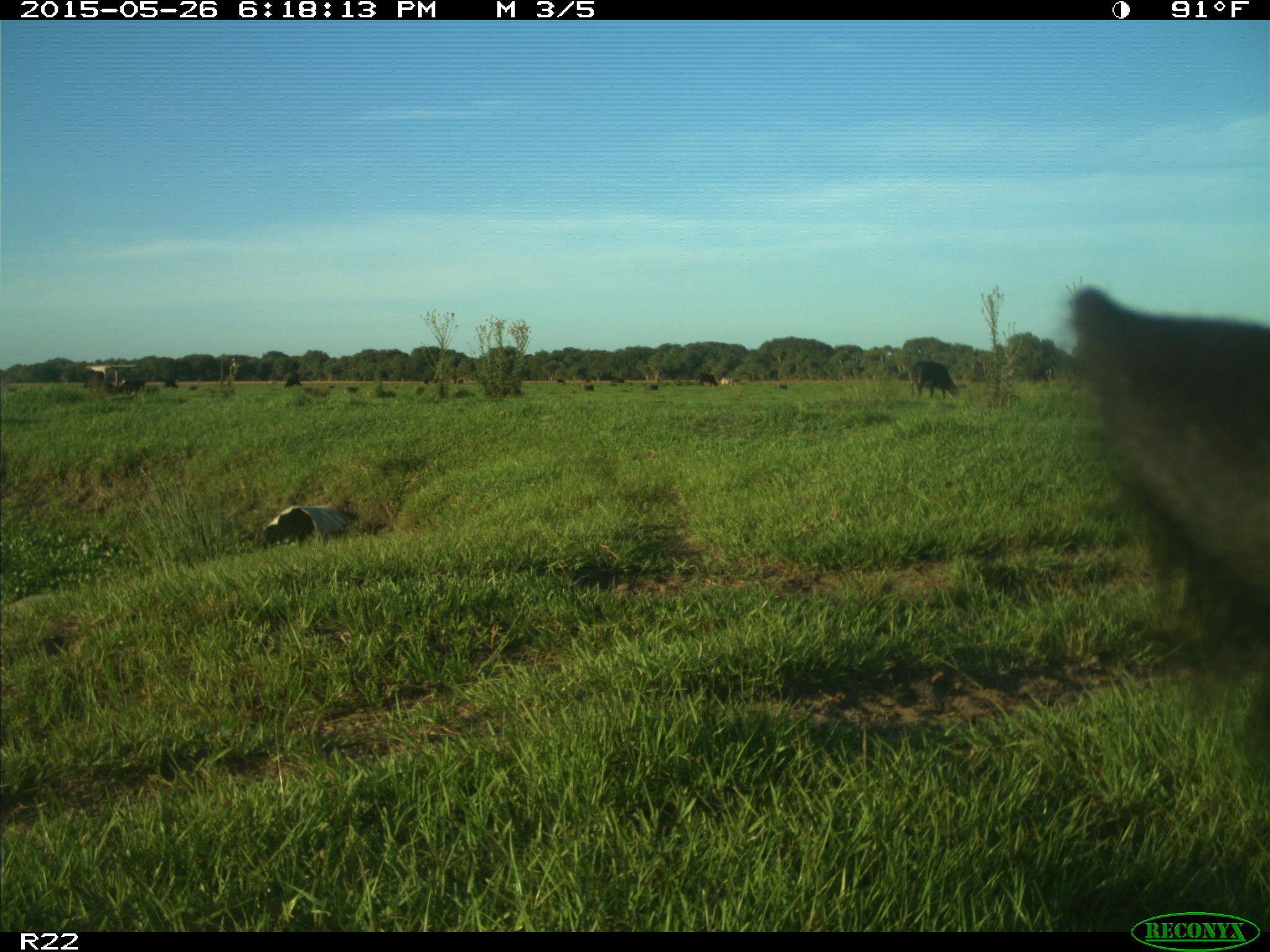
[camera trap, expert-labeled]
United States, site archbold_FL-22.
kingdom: Animalia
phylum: Chordata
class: Mammalia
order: Artiodactyla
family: Bovidae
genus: Bos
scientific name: Bos taurus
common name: domestic cow